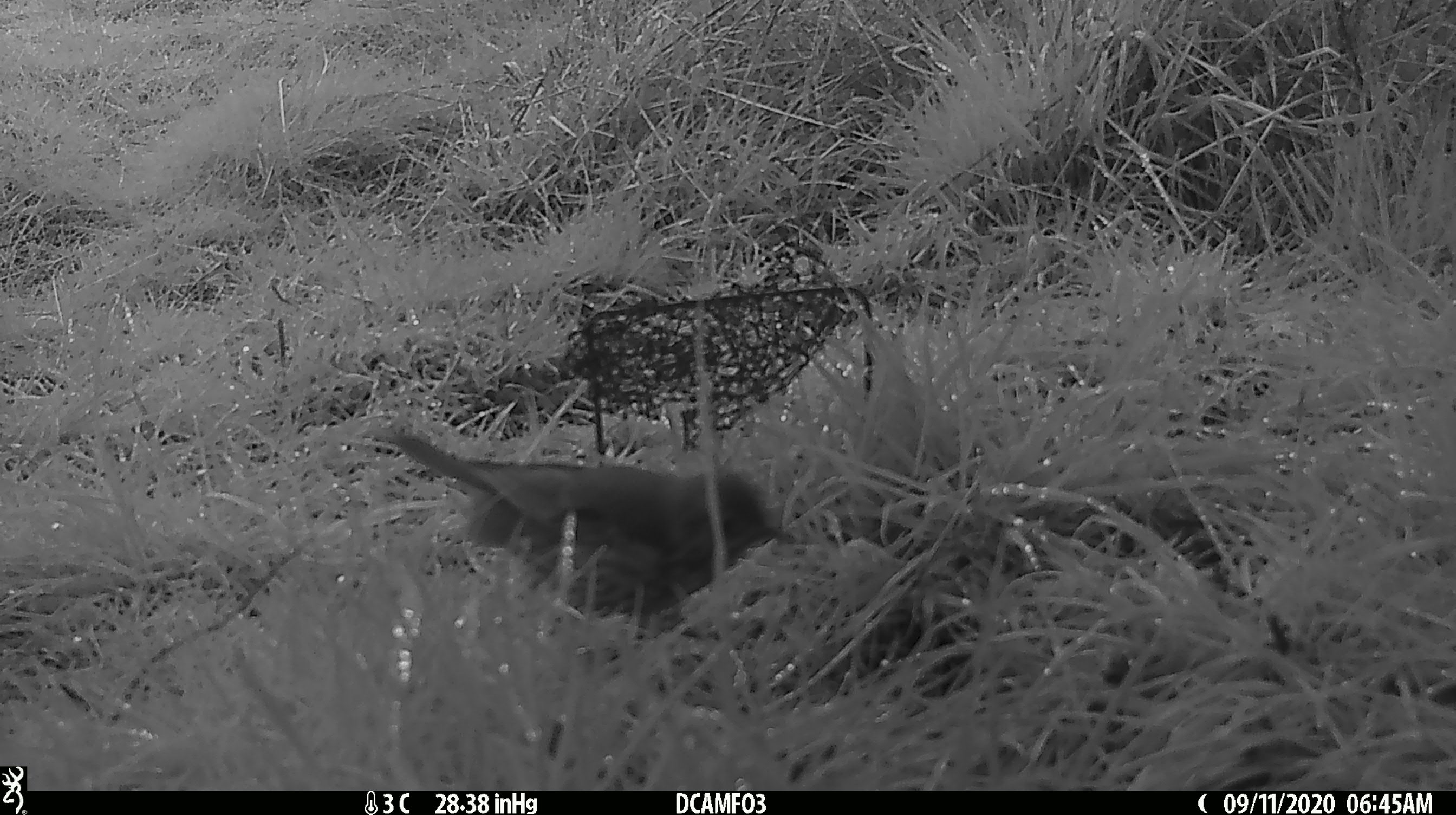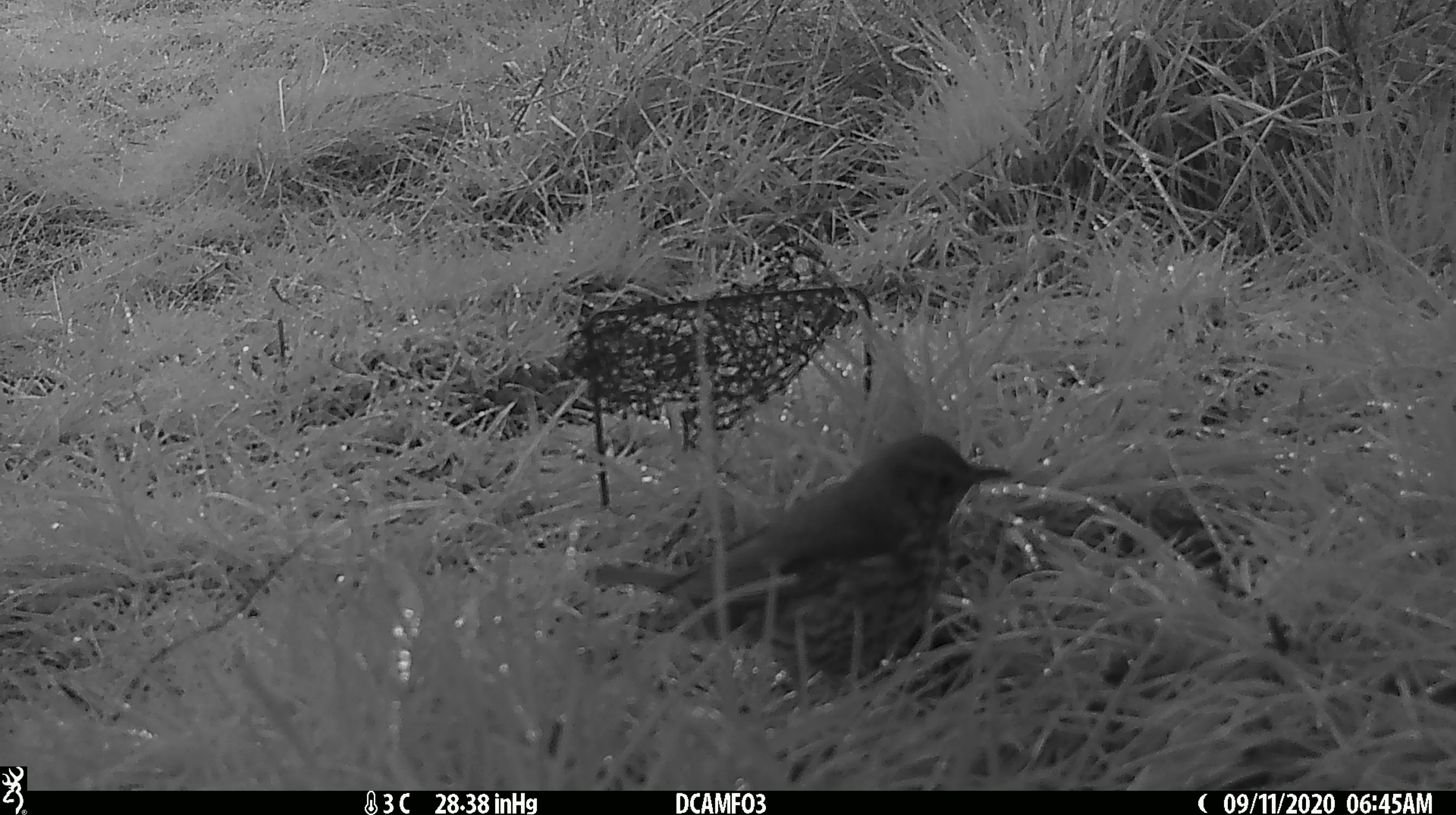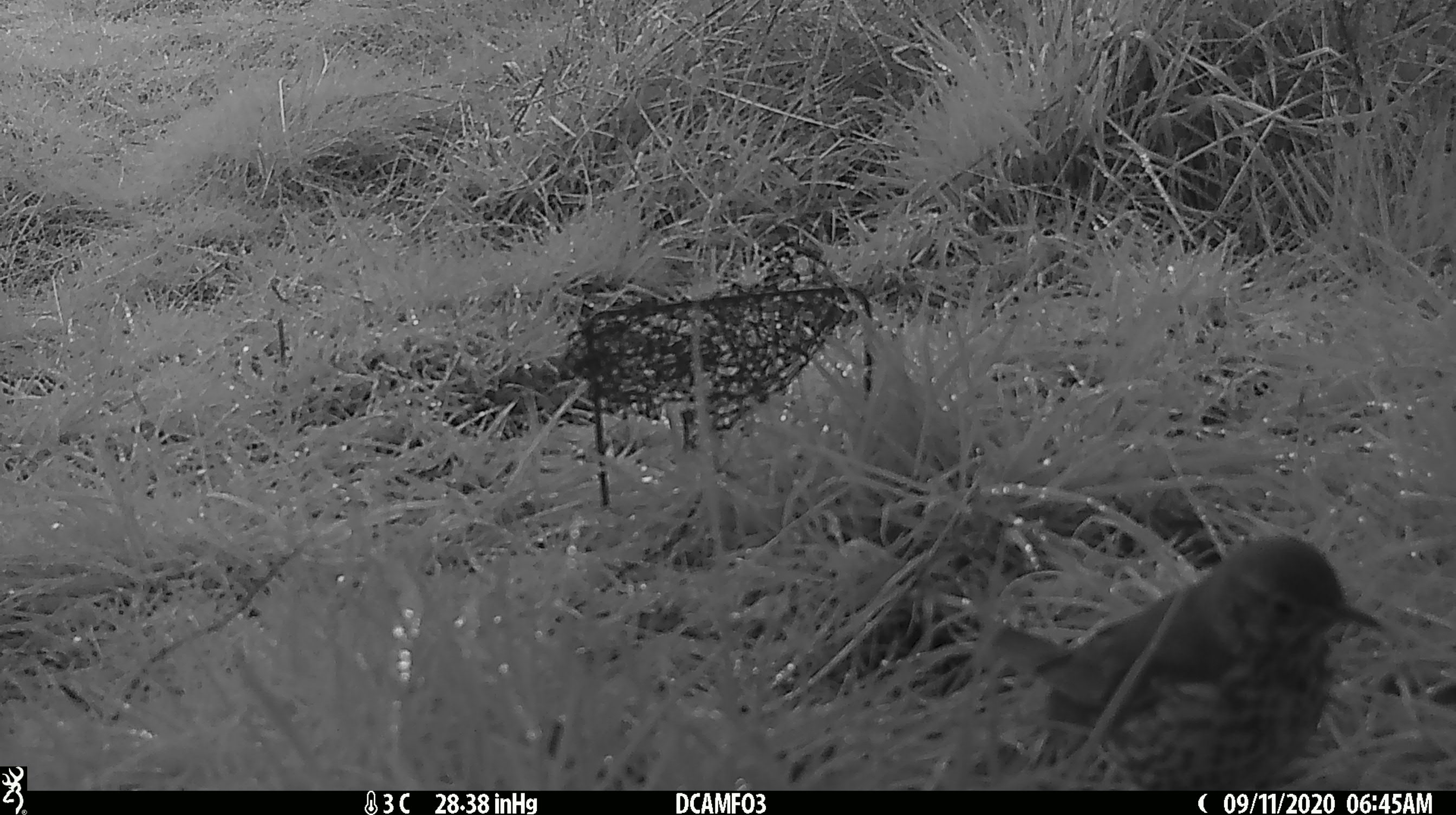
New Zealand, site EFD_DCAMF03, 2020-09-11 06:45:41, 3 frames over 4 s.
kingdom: Animalia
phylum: Chordata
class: Aves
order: Passeriformes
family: Turdidae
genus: Turdus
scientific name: Turdus philomelos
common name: song thrush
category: thrush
Thrush (song thrush) (Turdus philomelos).